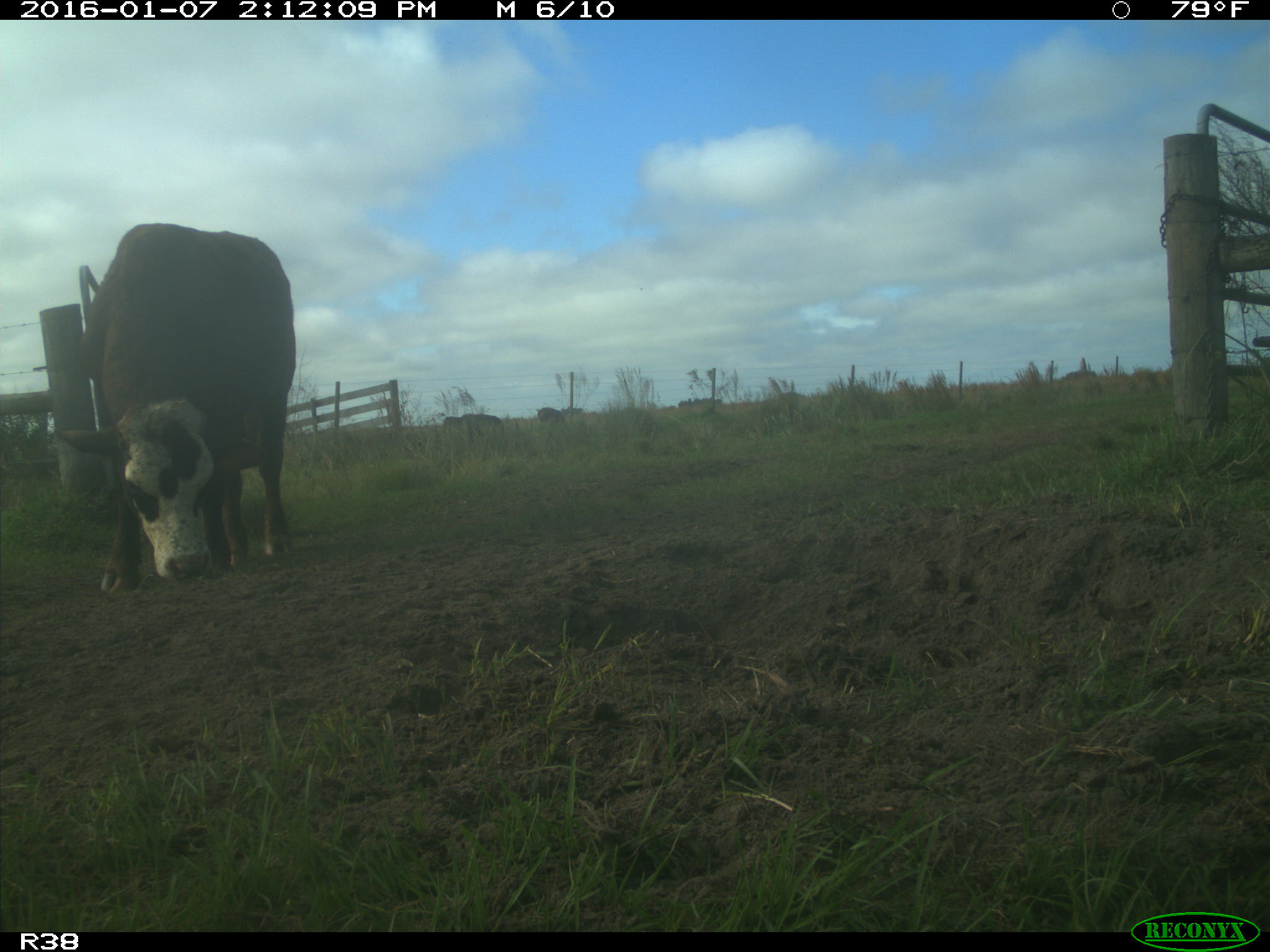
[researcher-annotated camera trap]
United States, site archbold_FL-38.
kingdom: Animalia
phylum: Chordata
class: Mammalia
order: Artiodactyla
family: Bovidae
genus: Bos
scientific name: Bos taurus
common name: domestic cow